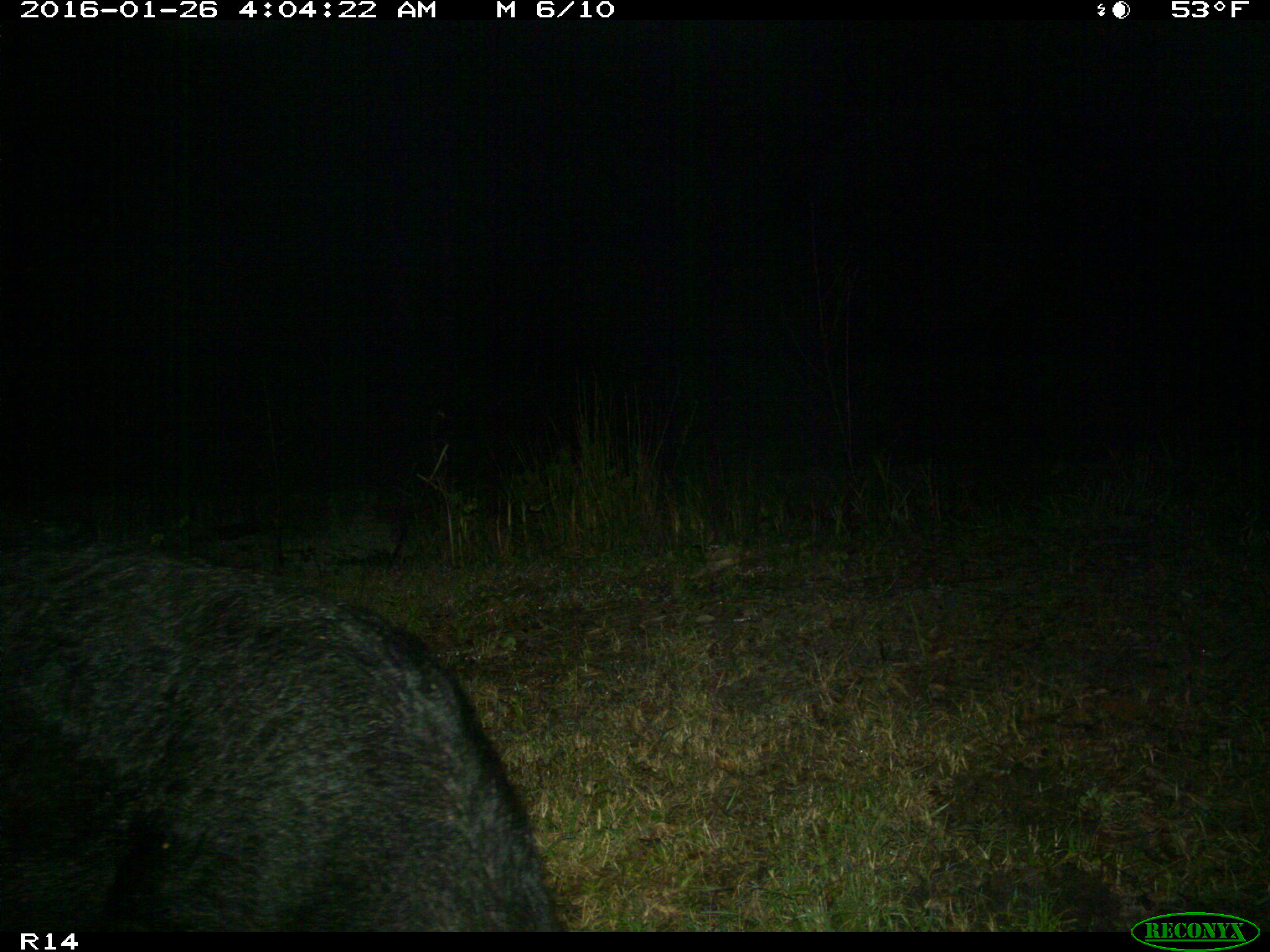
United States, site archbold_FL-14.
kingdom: Animalia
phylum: Chordata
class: Mammalia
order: Artiodactyla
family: Suidae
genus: Sus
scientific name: Sus scrofa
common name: wild boar